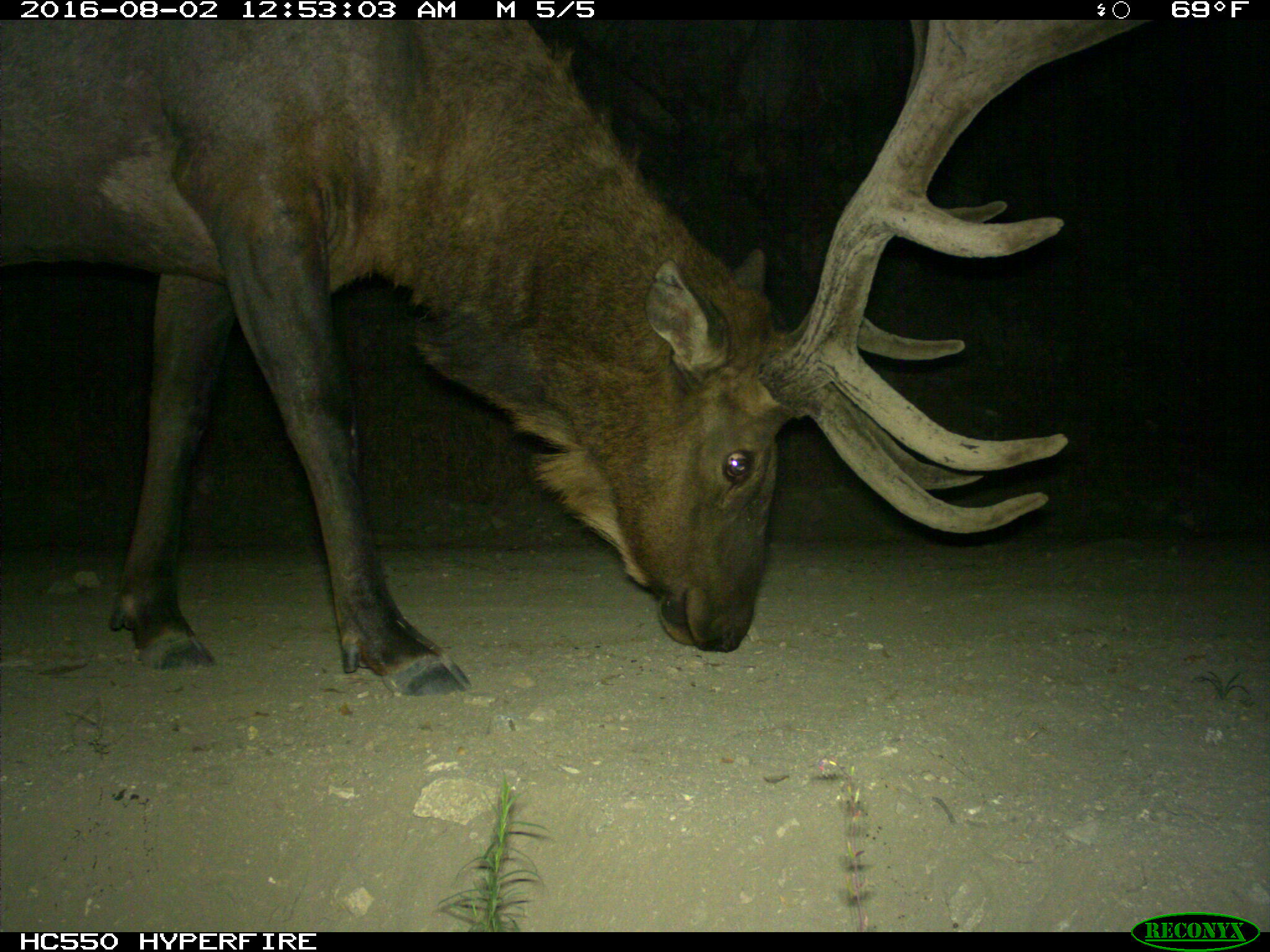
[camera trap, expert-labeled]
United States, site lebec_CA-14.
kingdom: Animalia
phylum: Chordata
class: Mammalia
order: Artiodactyla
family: Cervidae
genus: Cervus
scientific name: Cervus canadensis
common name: elk